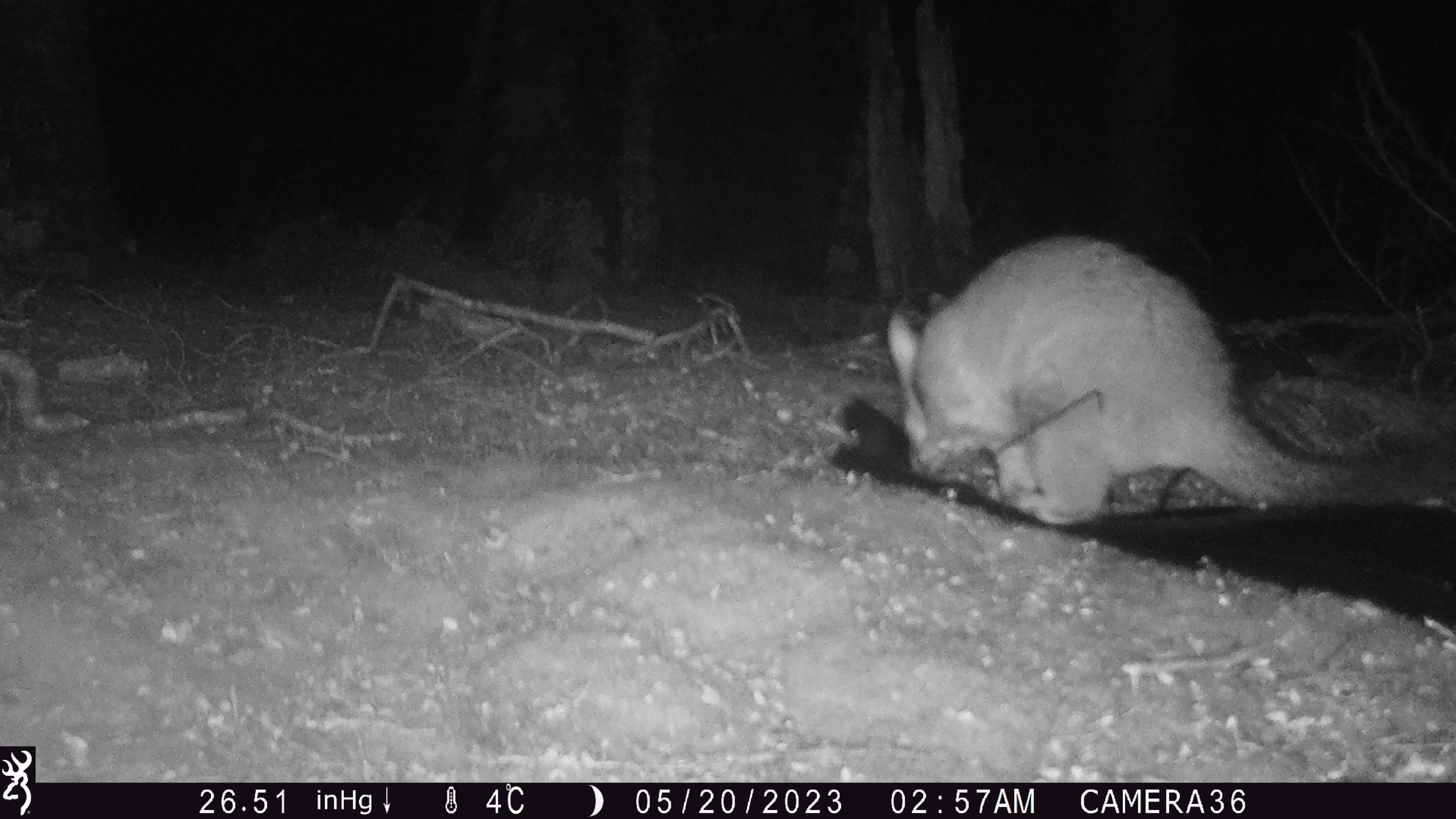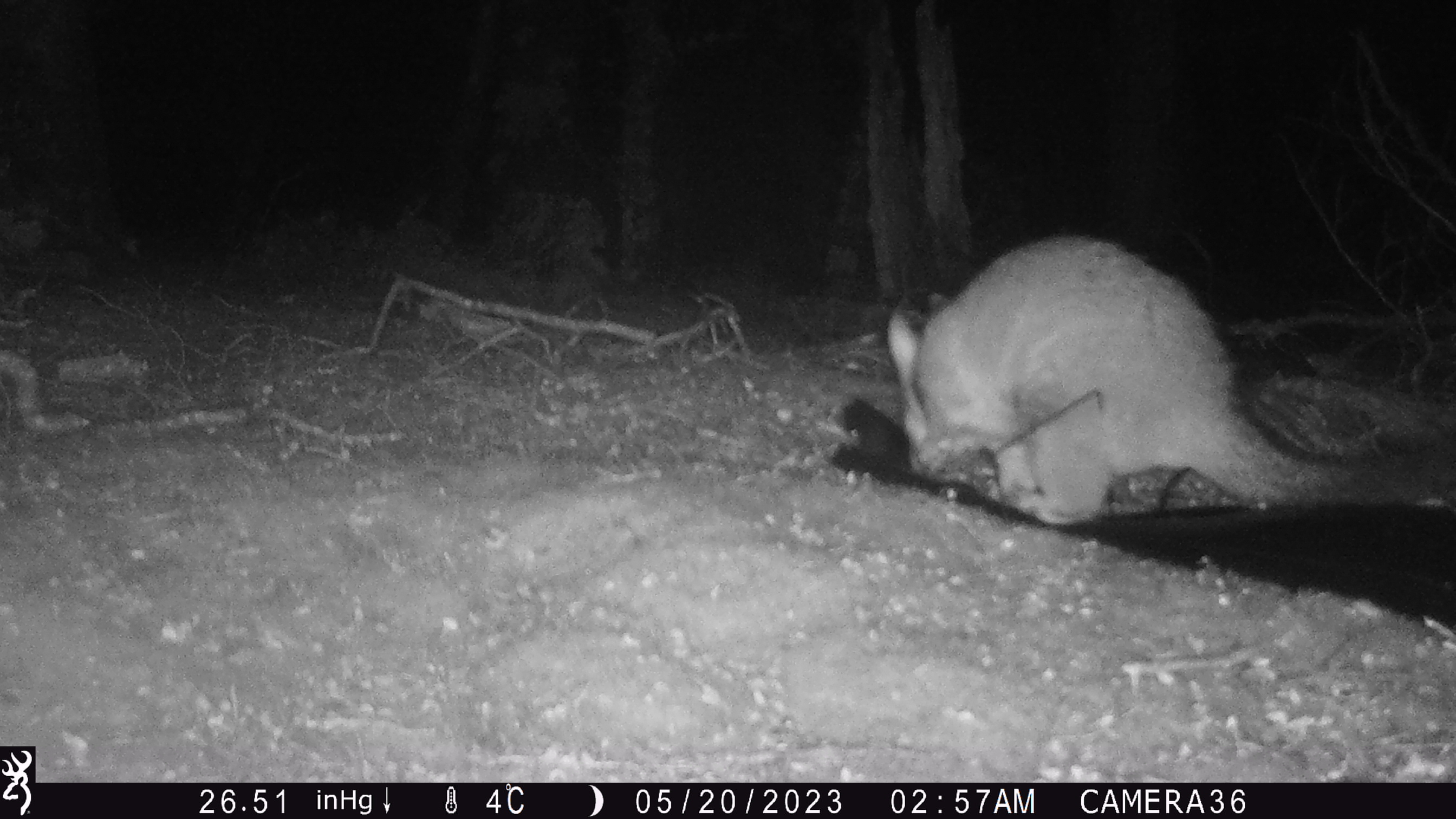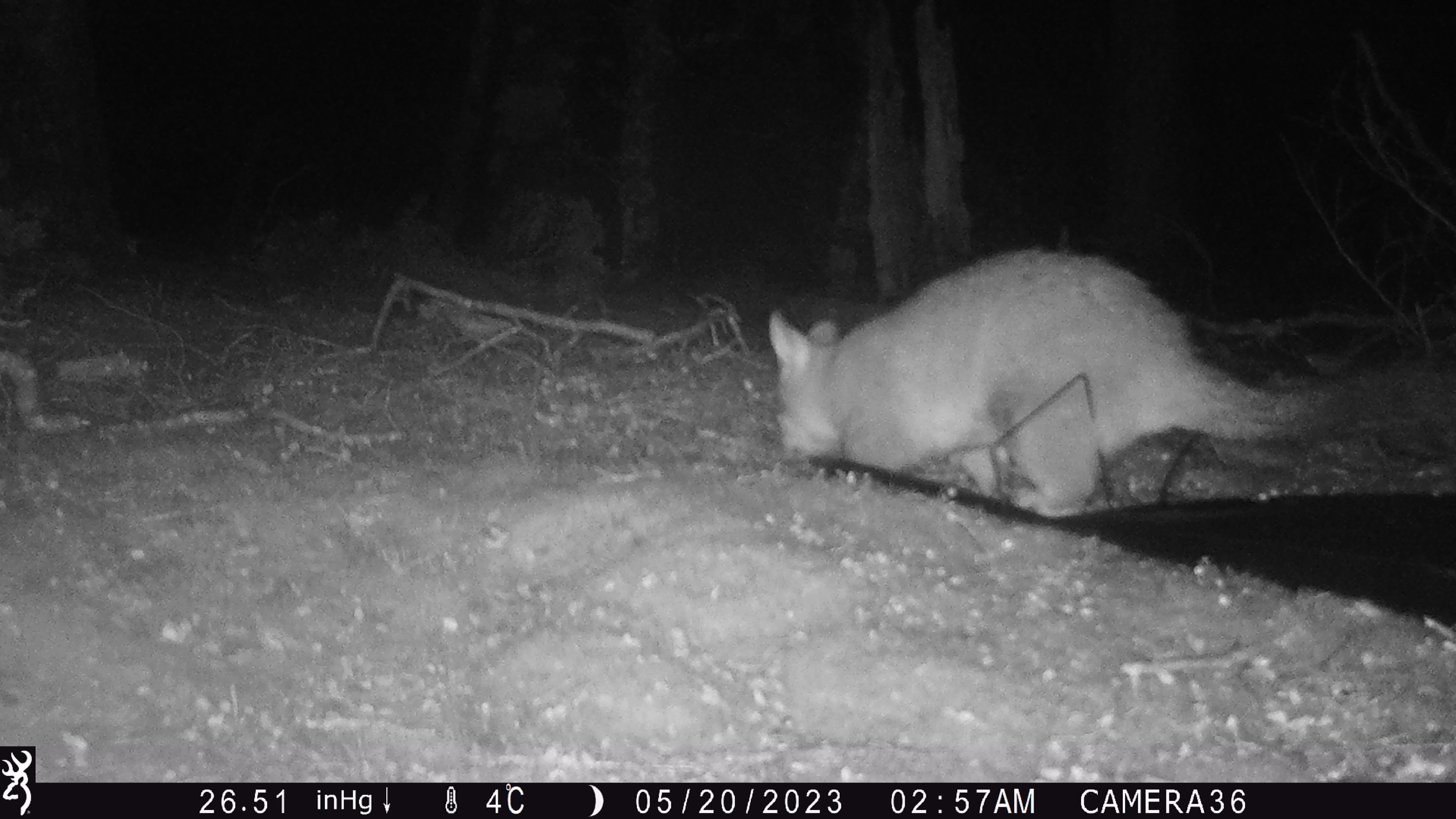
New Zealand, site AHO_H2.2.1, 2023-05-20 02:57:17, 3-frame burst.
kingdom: Animalia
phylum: Chordata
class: Mammalia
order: Diprotodontia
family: Phalangeridae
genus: Trichosurus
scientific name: Trichosurus vulpecula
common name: common brushtail possum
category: possum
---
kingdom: Animalia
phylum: Chordata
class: Mammalia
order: Carnivora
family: Mustelidae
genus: Mustela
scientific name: Mustela erminea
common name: stoat